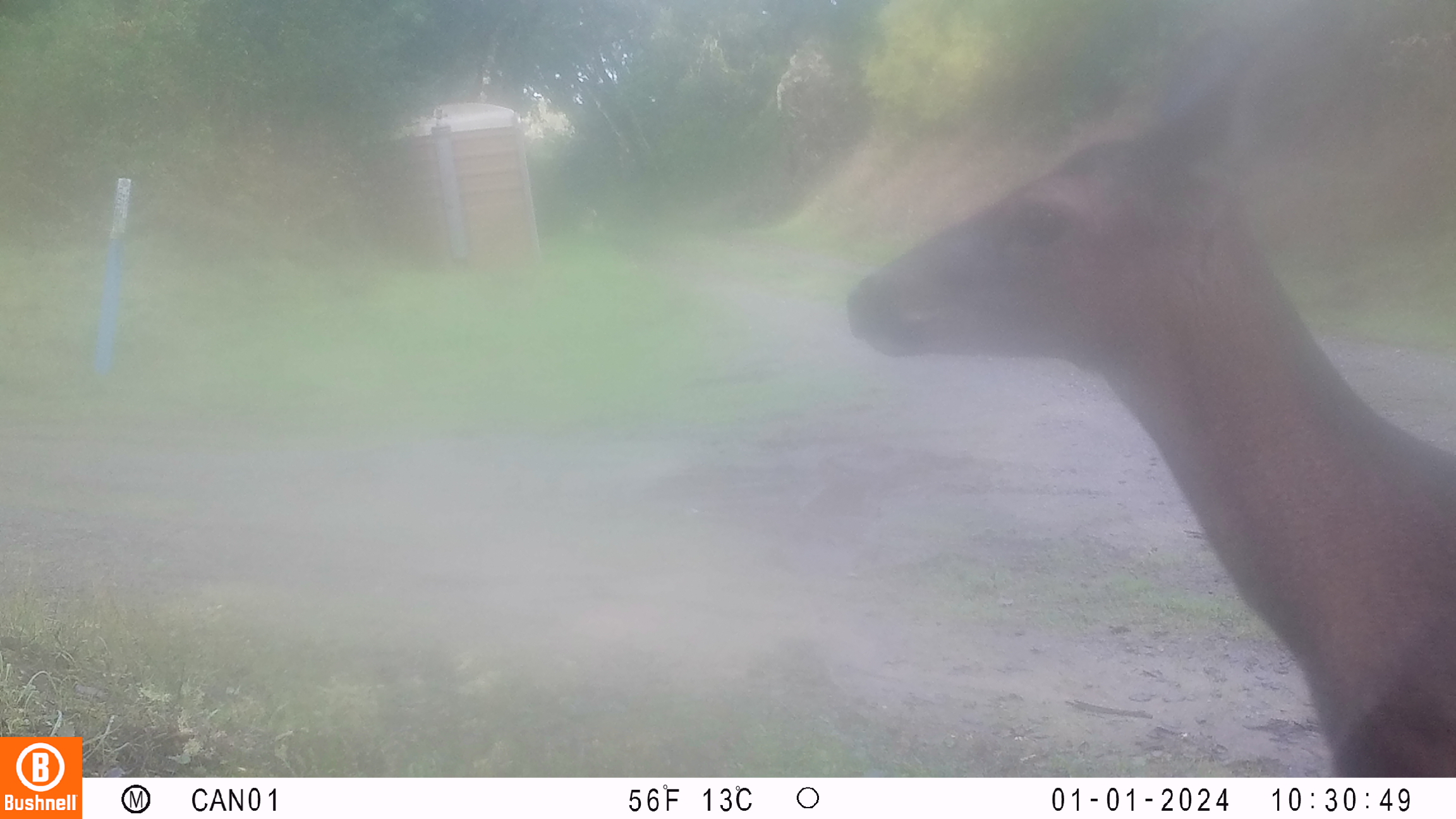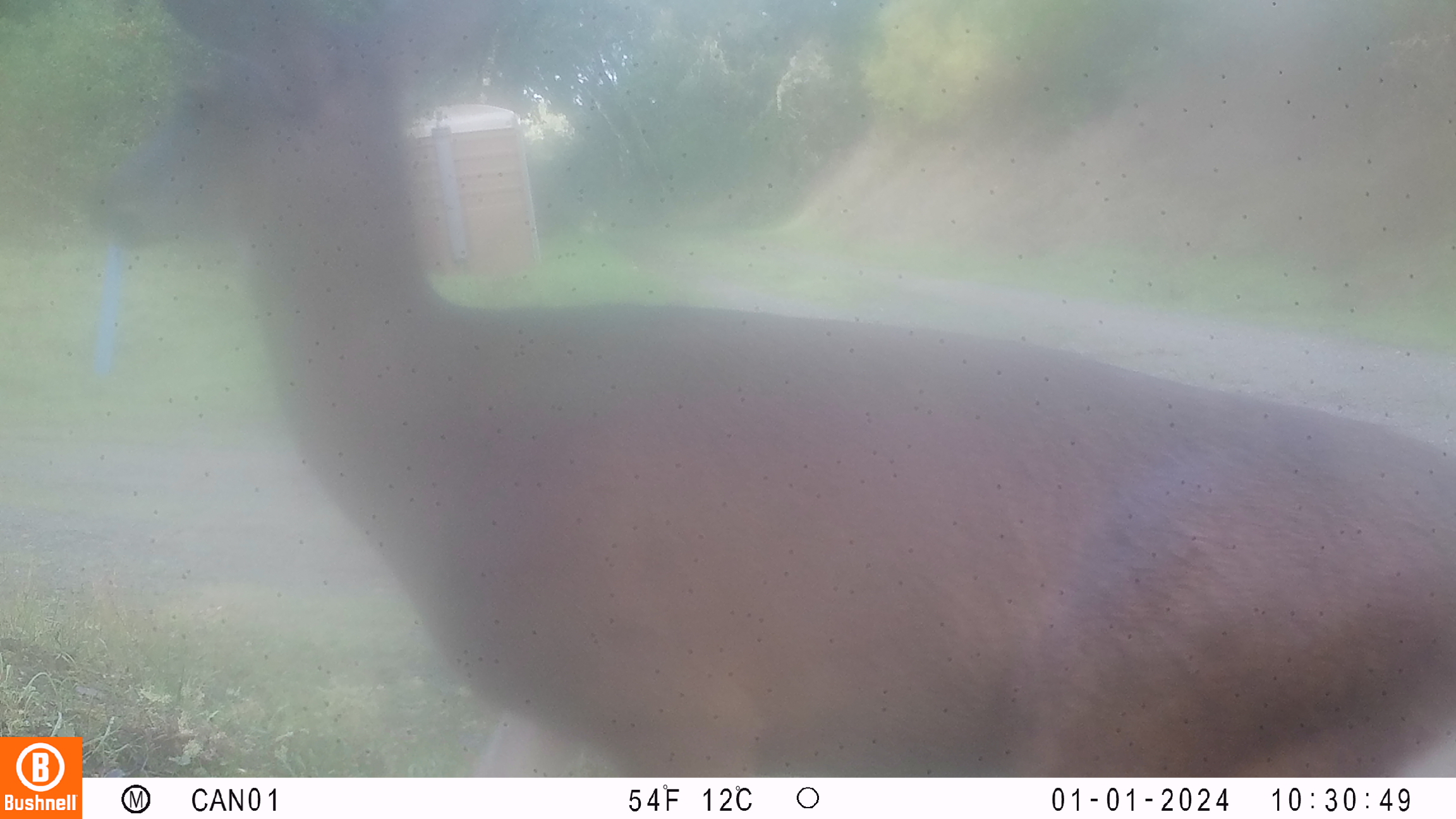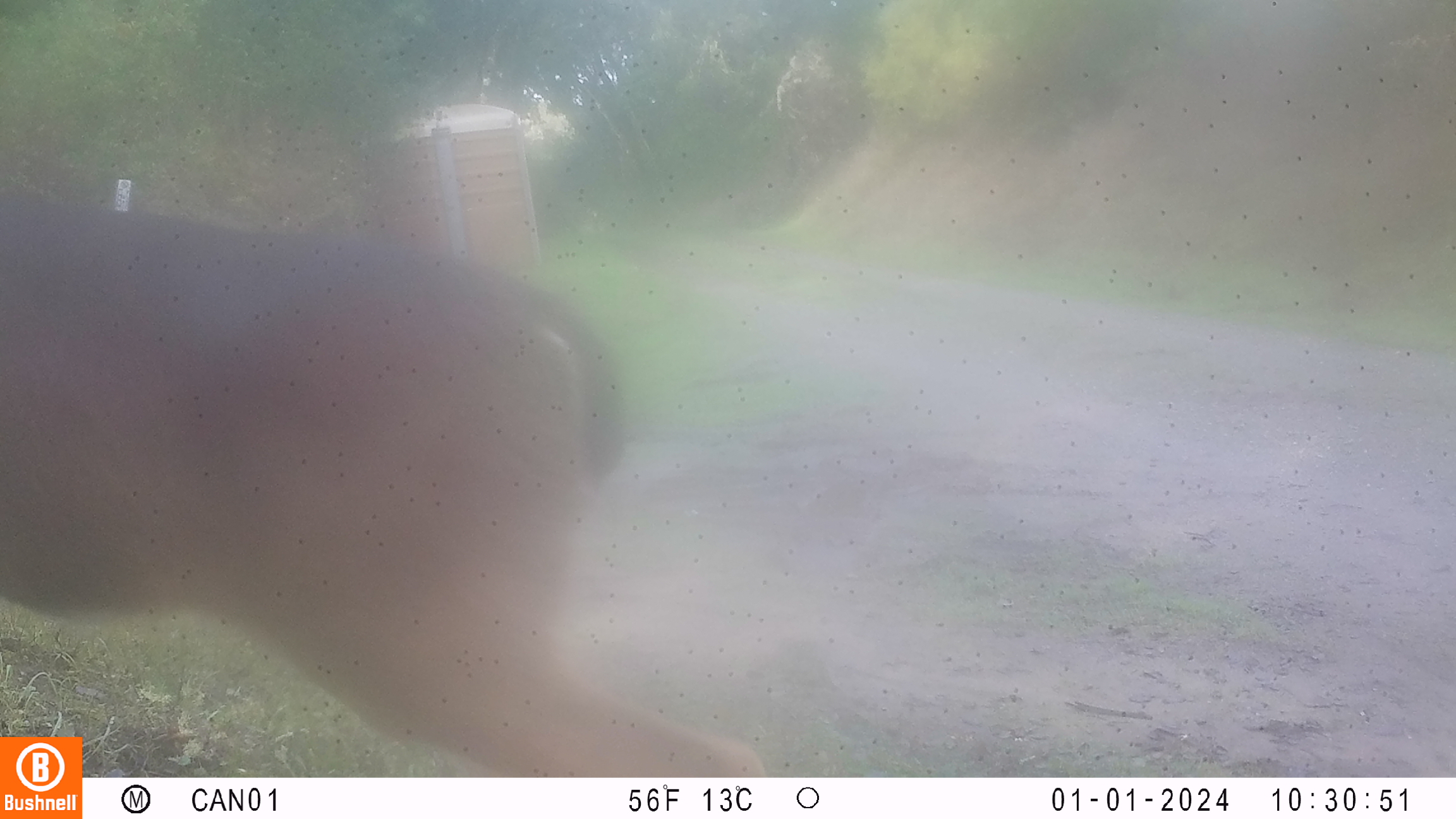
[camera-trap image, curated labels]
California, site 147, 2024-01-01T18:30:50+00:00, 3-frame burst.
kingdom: Animalia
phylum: Chordata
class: Mammalia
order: Artiodactyla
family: Cervidae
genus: Odocoileus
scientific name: Odocoileus hemionus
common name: mule deer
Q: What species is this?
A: Mule deer (Odocoileus hemionus).